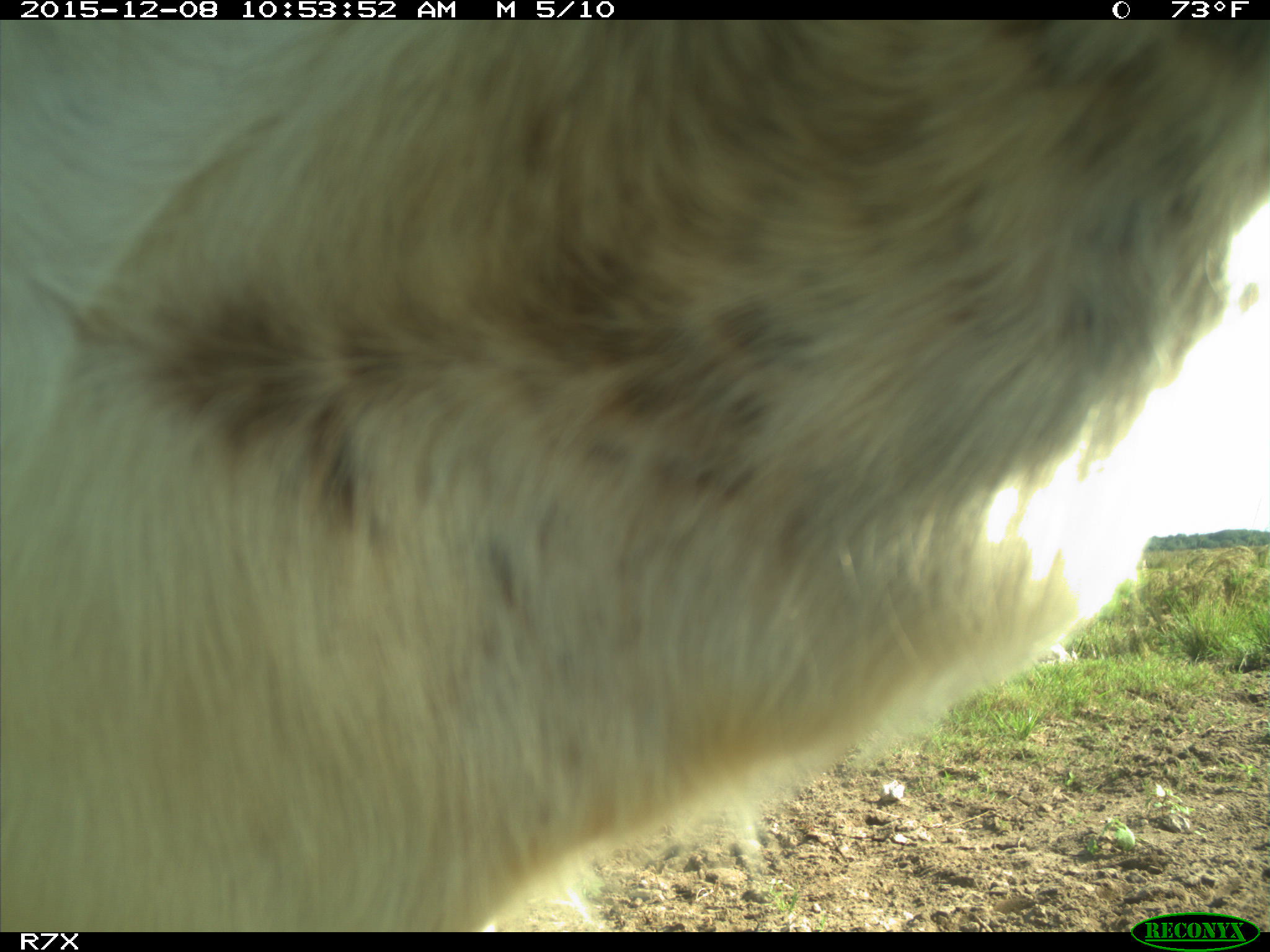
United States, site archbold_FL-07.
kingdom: Animalia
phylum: Chordata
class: Mammalia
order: Artiodactyla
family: Bovidae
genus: Bos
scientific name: Bos taurus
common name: domestic cow